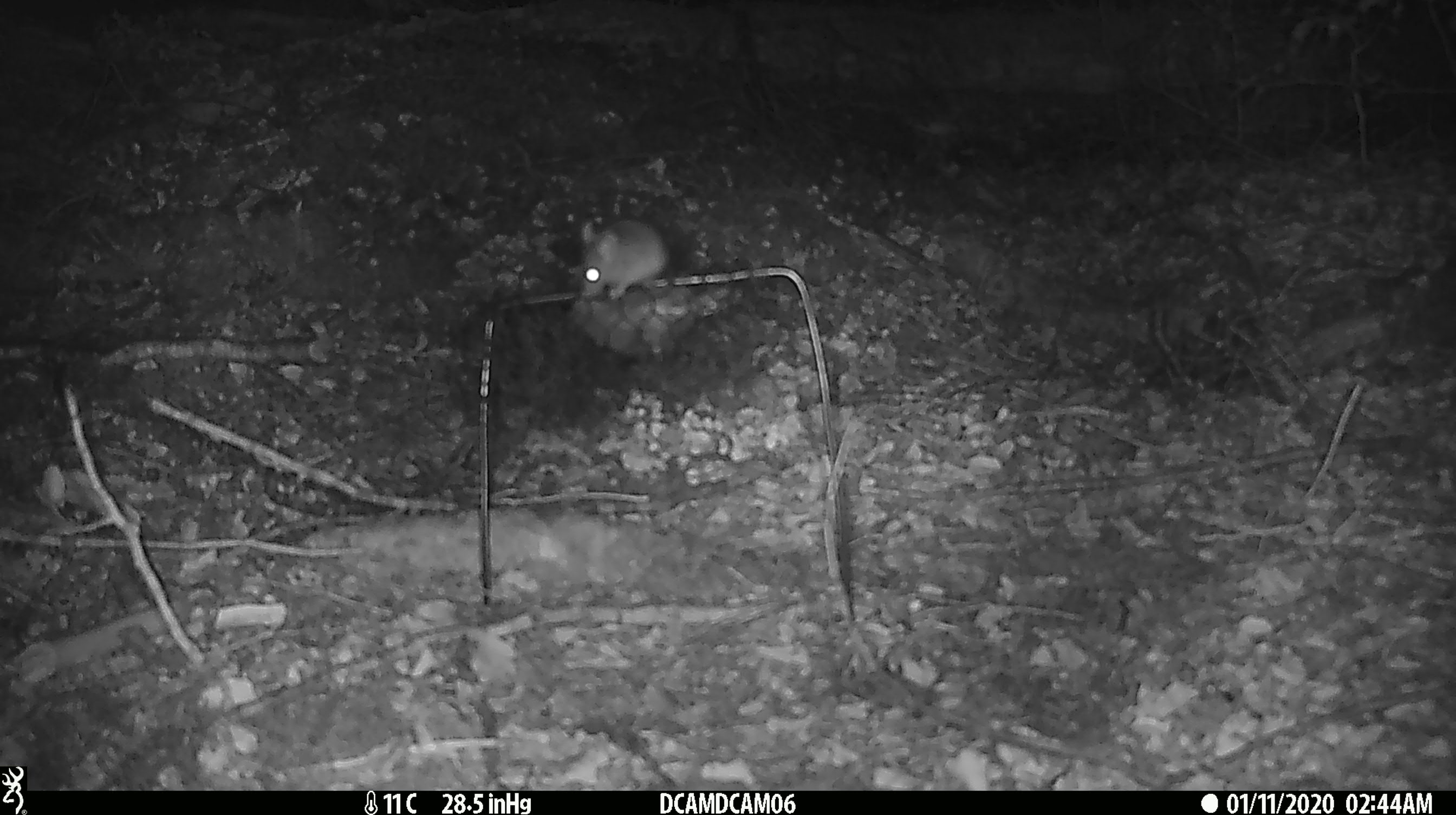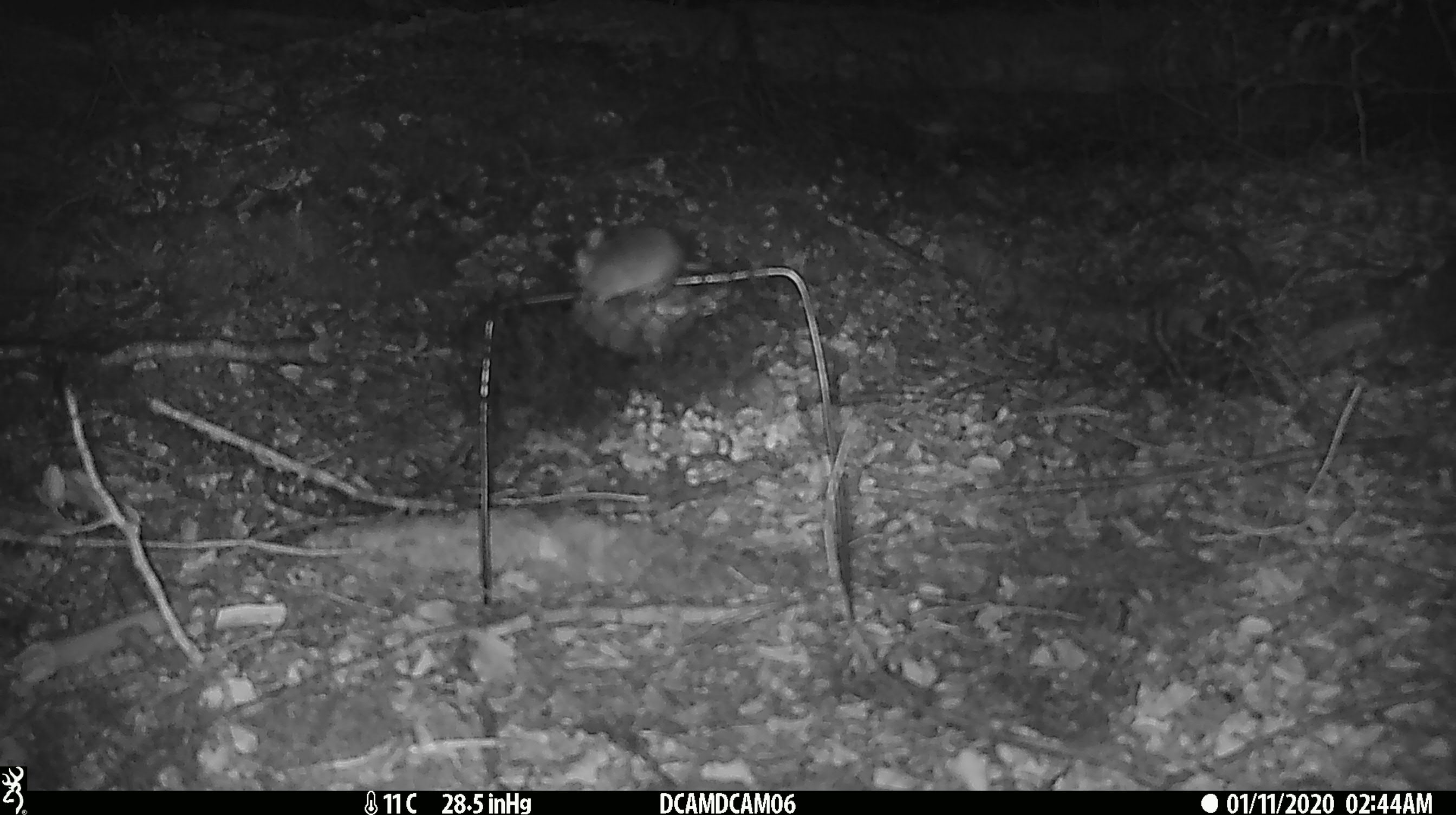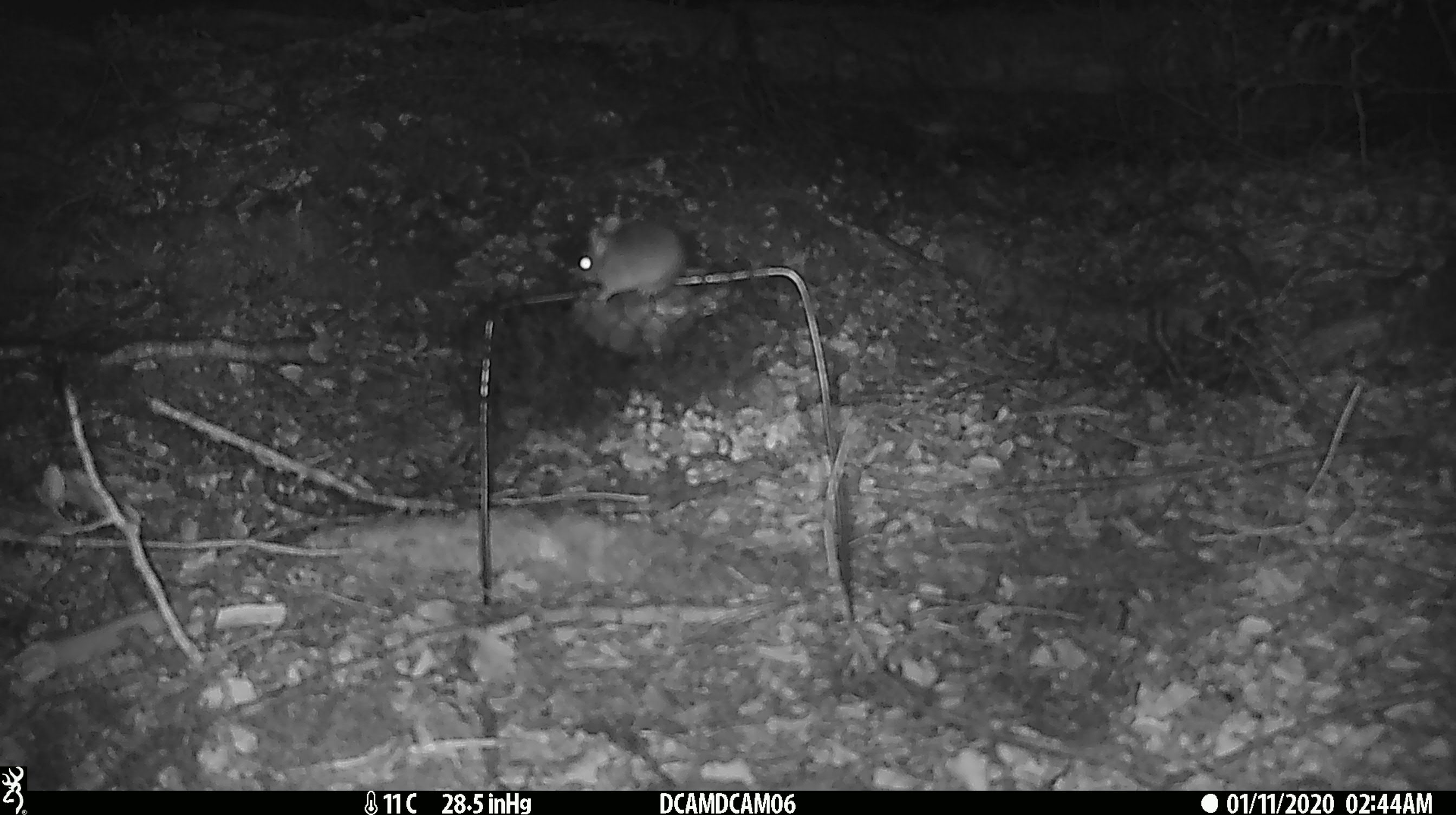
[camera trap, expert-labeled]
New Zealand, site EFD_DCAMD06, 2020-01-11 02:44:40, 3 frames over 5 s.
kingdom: Animalia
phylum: Chordata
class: Mammalia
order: Rodentia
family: Muridae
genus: Mus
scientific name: Mus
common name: mouse